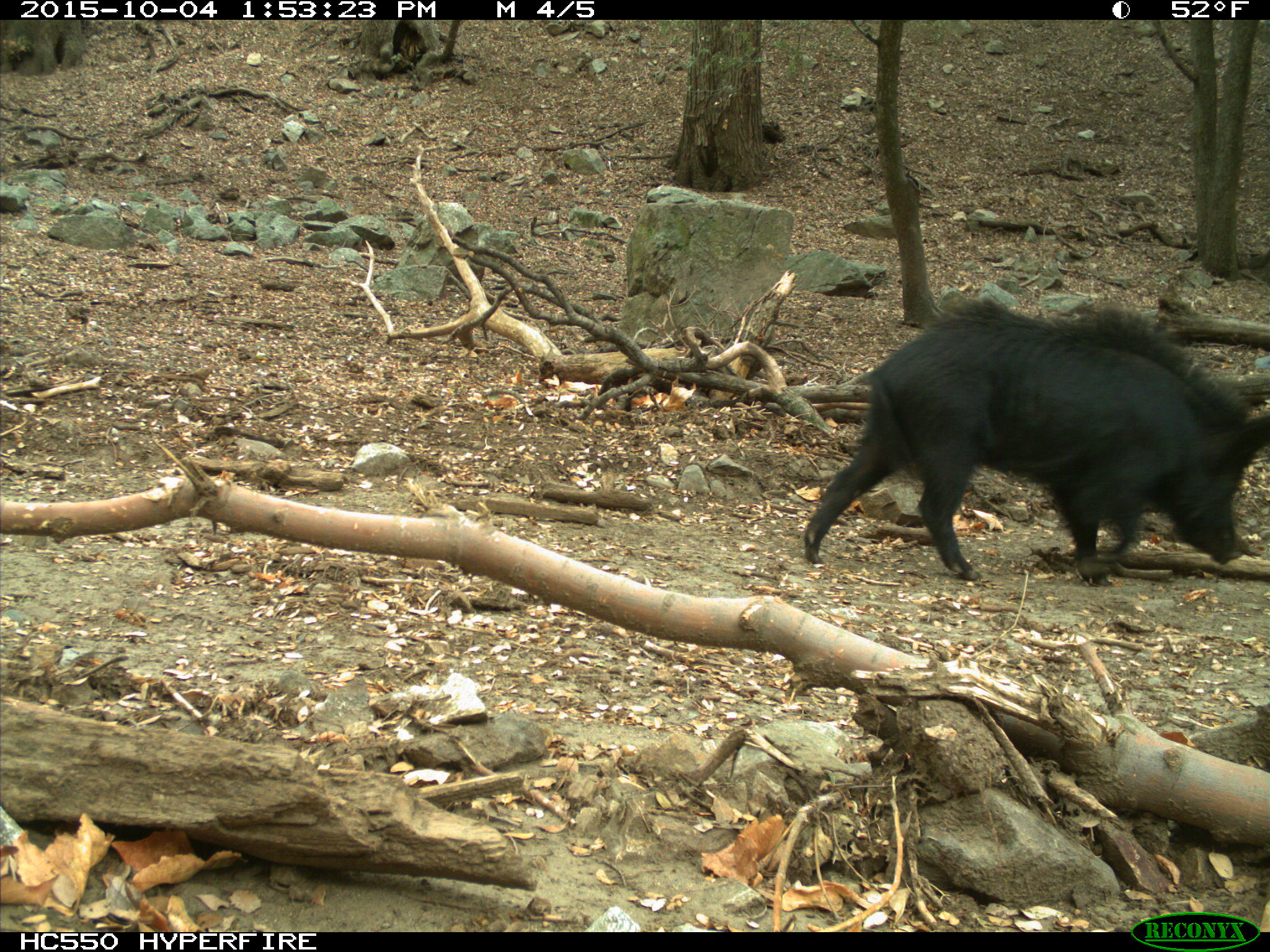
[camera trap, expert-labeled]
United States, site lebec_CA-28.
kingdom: Animalia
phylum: Chordata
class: Mammalia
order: Artiodactyla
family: Suidae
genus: Sus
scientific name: Sus scrofa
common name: wild boar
Sus scrofa (wild boar).